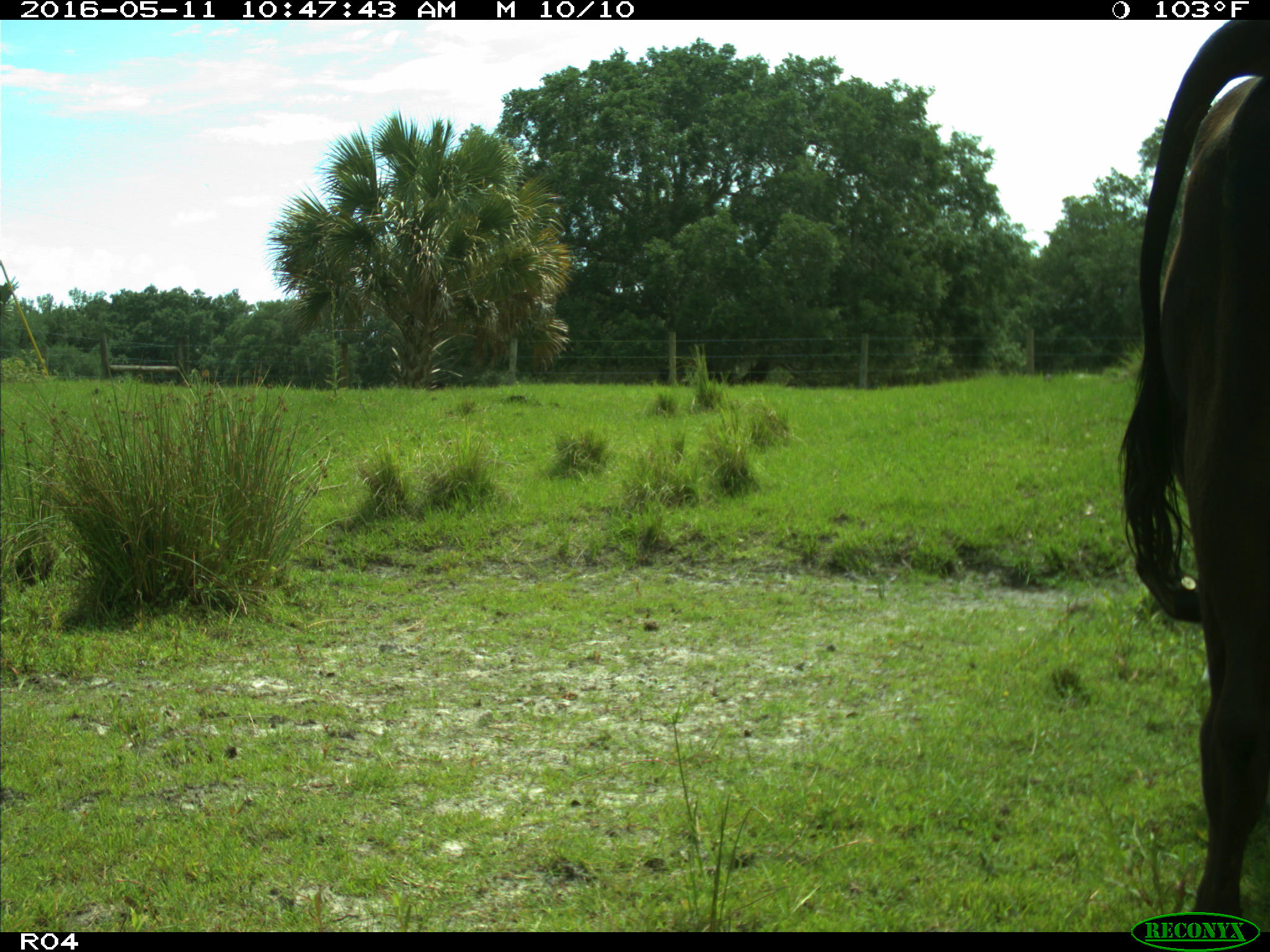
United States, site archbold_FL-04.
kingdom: Animalia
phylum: Chordata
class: Mammalia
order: Artiodactyla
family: Bovidae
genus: Bos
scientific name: Bos taurus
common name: domestic cow